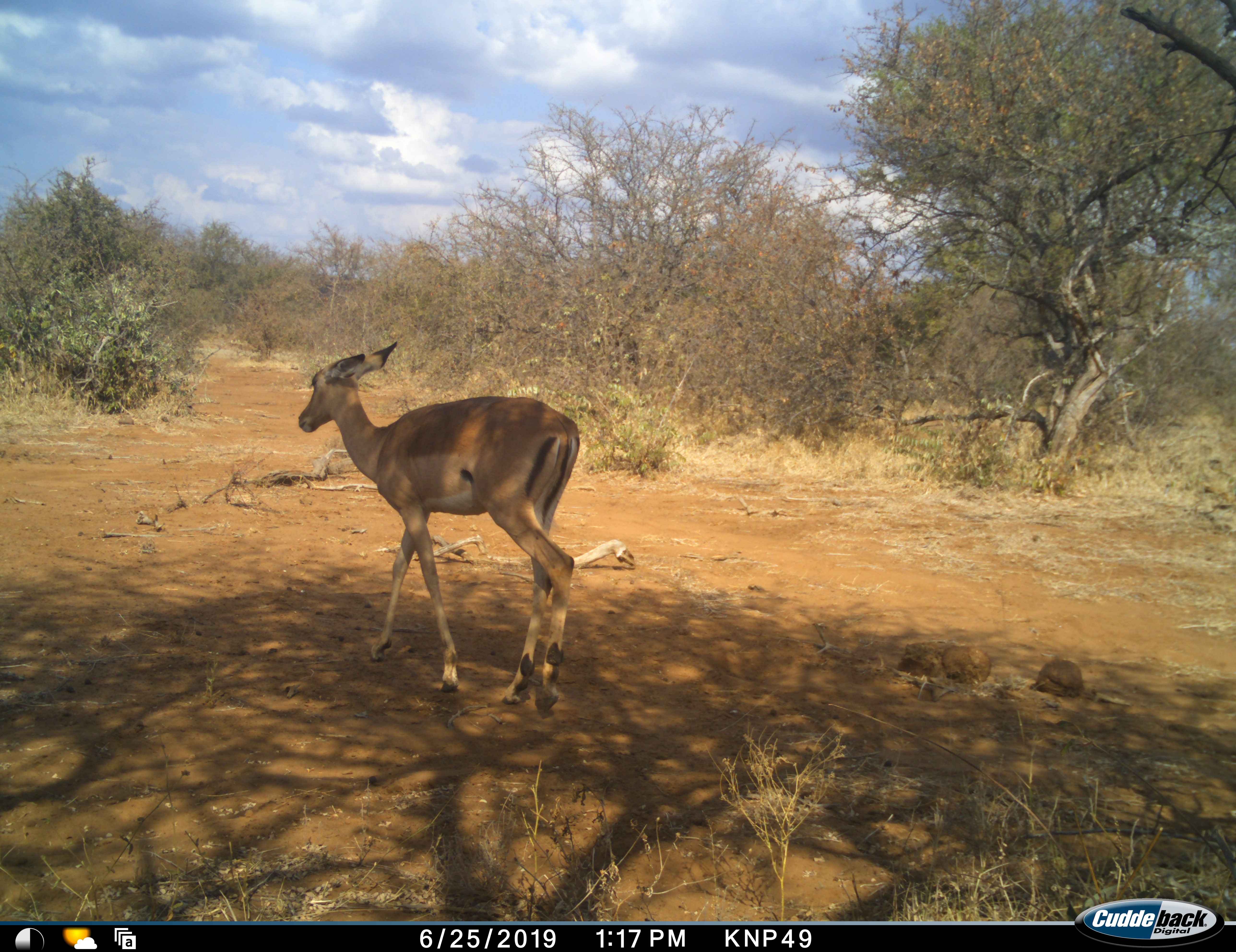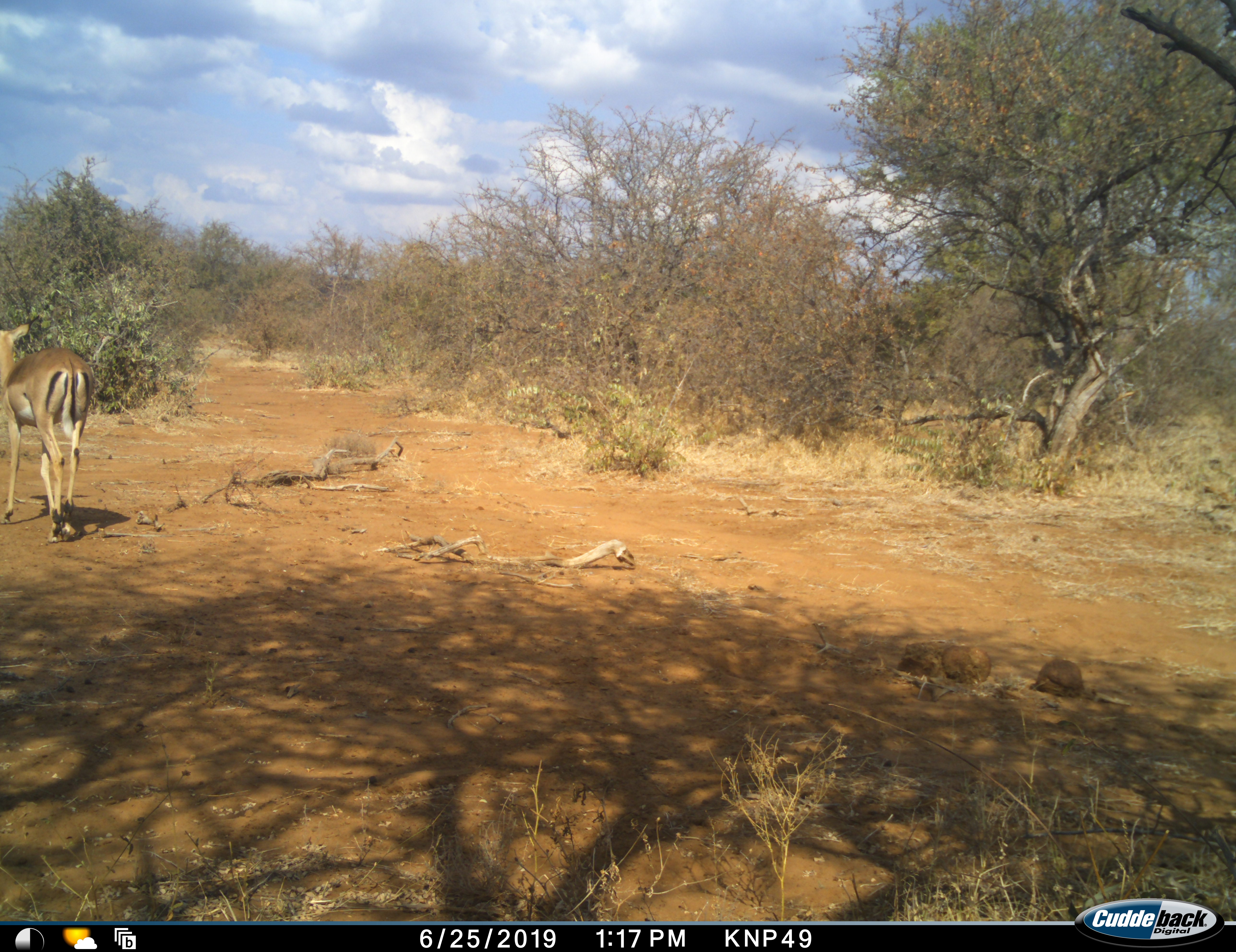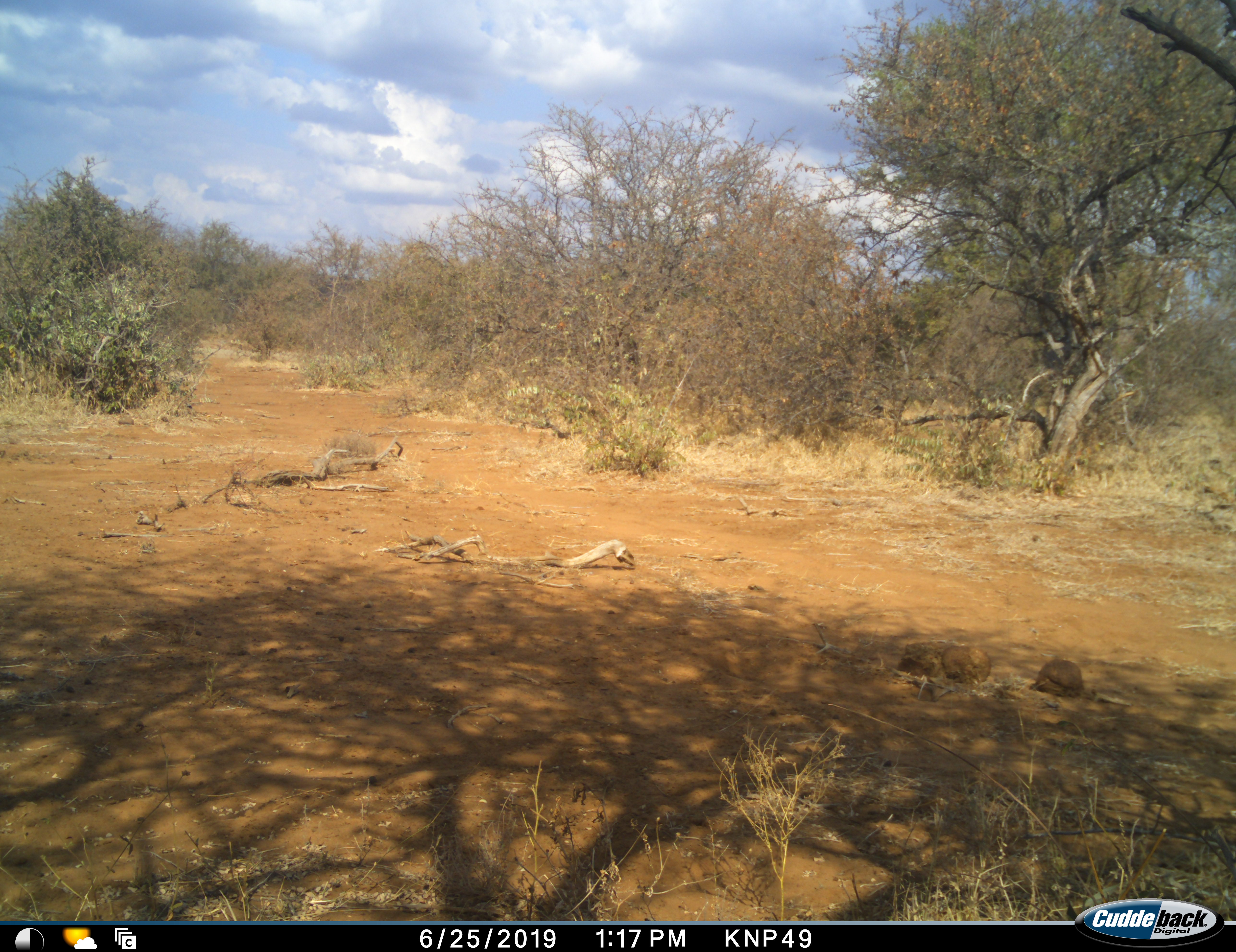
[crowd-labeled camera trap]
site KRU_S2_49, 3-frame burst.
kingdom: Animalia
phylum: Chordata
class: Mammalia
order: Artiodactyla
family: Bovidae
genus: Aepyceros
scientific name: Aepyceros melampus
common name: impala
Impala (Aepyceros melampus), count 1. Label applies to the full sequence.